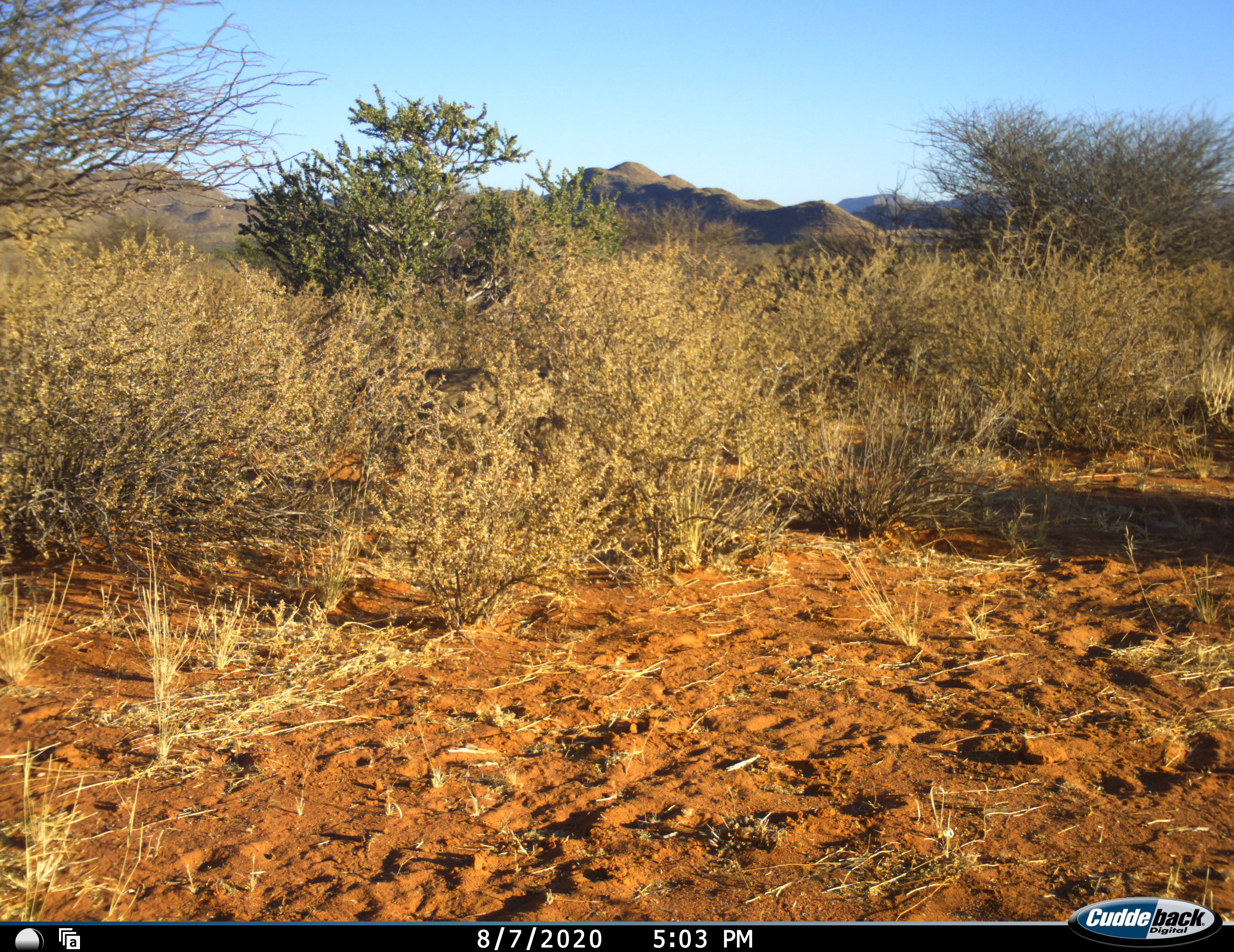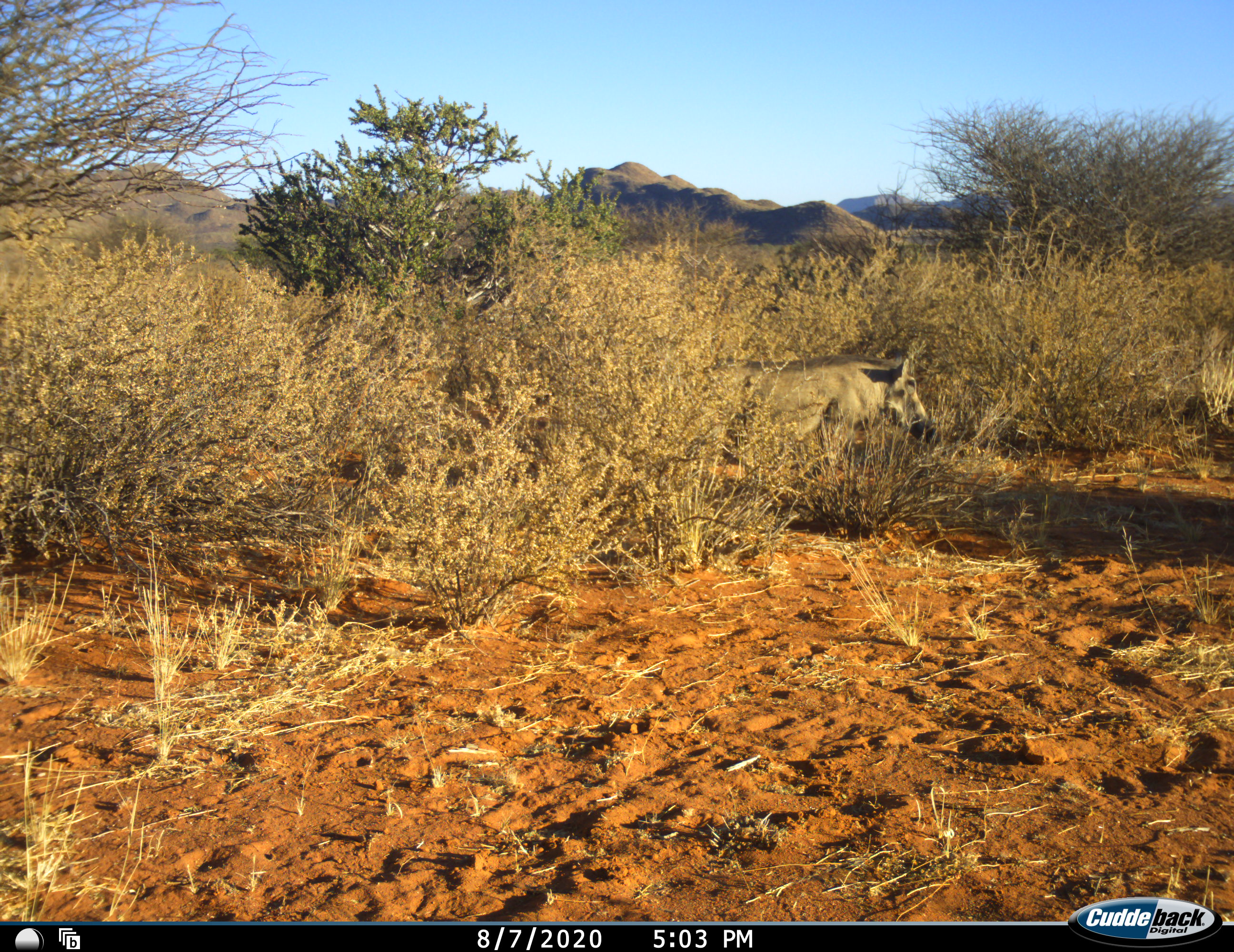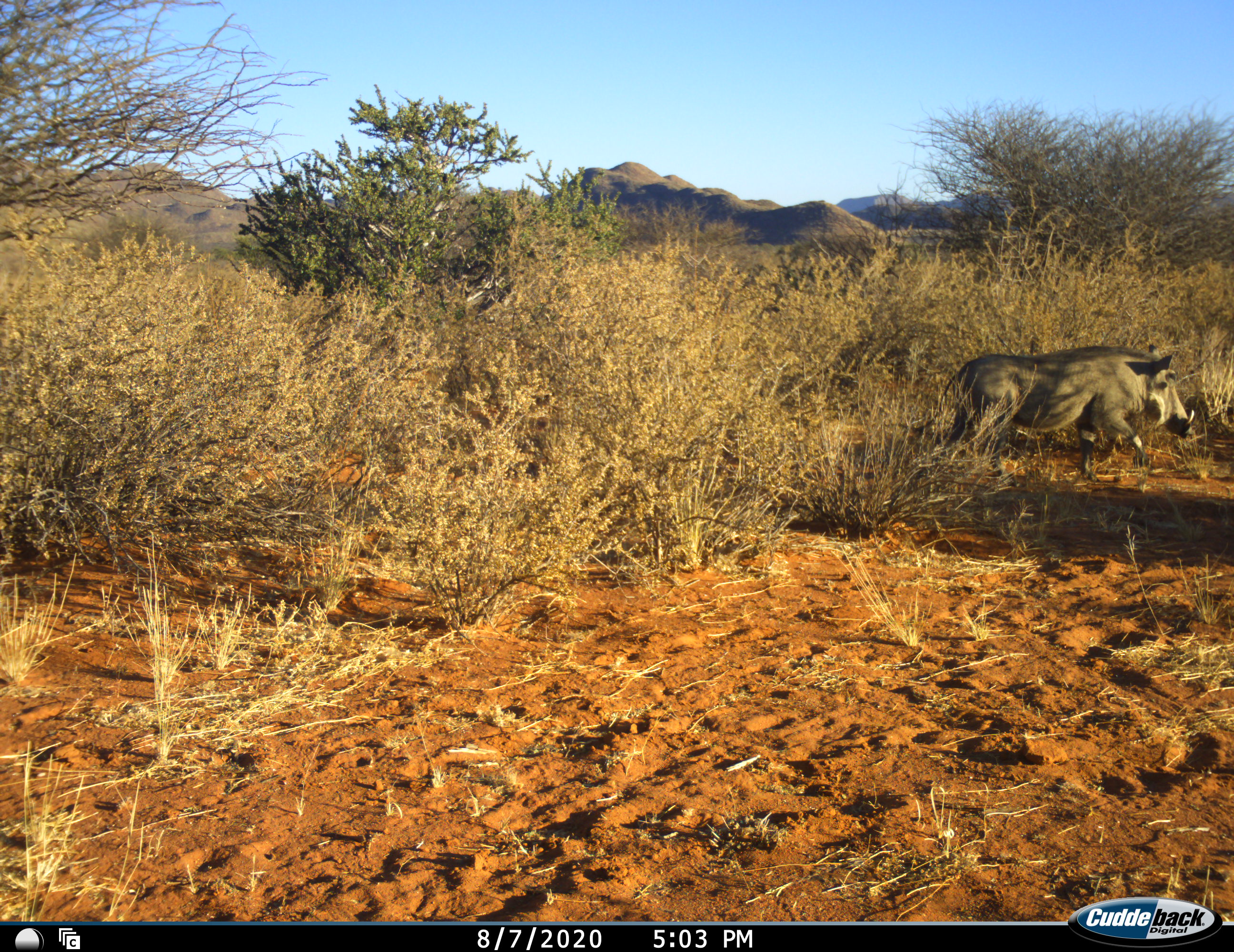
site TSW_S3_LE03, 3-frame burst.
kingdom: Animalia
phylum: Chordata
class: Mammalia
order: Artiodactyla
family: Suidae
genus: Phacochoerus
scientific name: Phacochoerus africanus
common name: warthog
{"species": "warthog (Phacochoerus africanus)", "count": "1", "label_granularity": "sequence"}